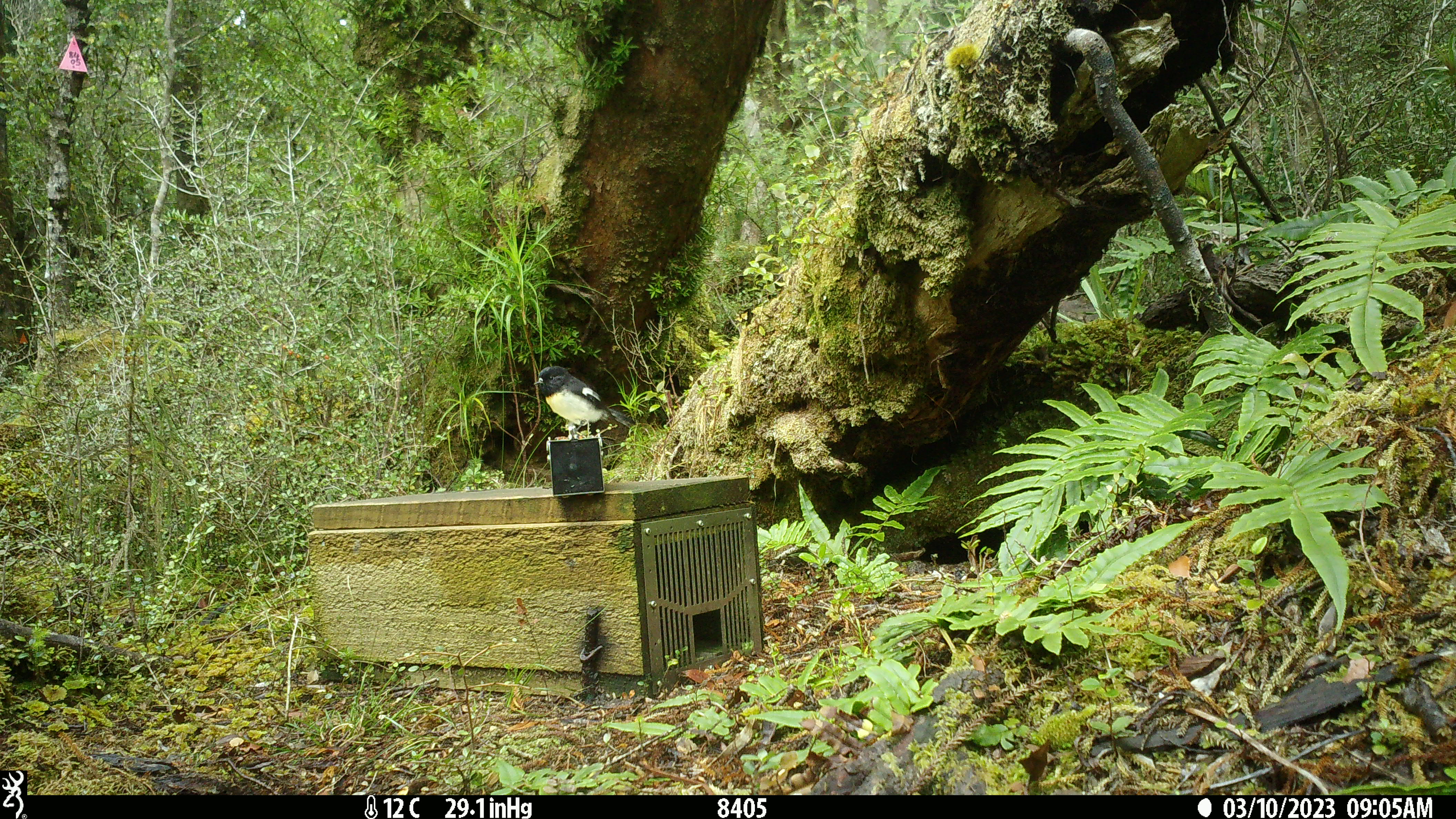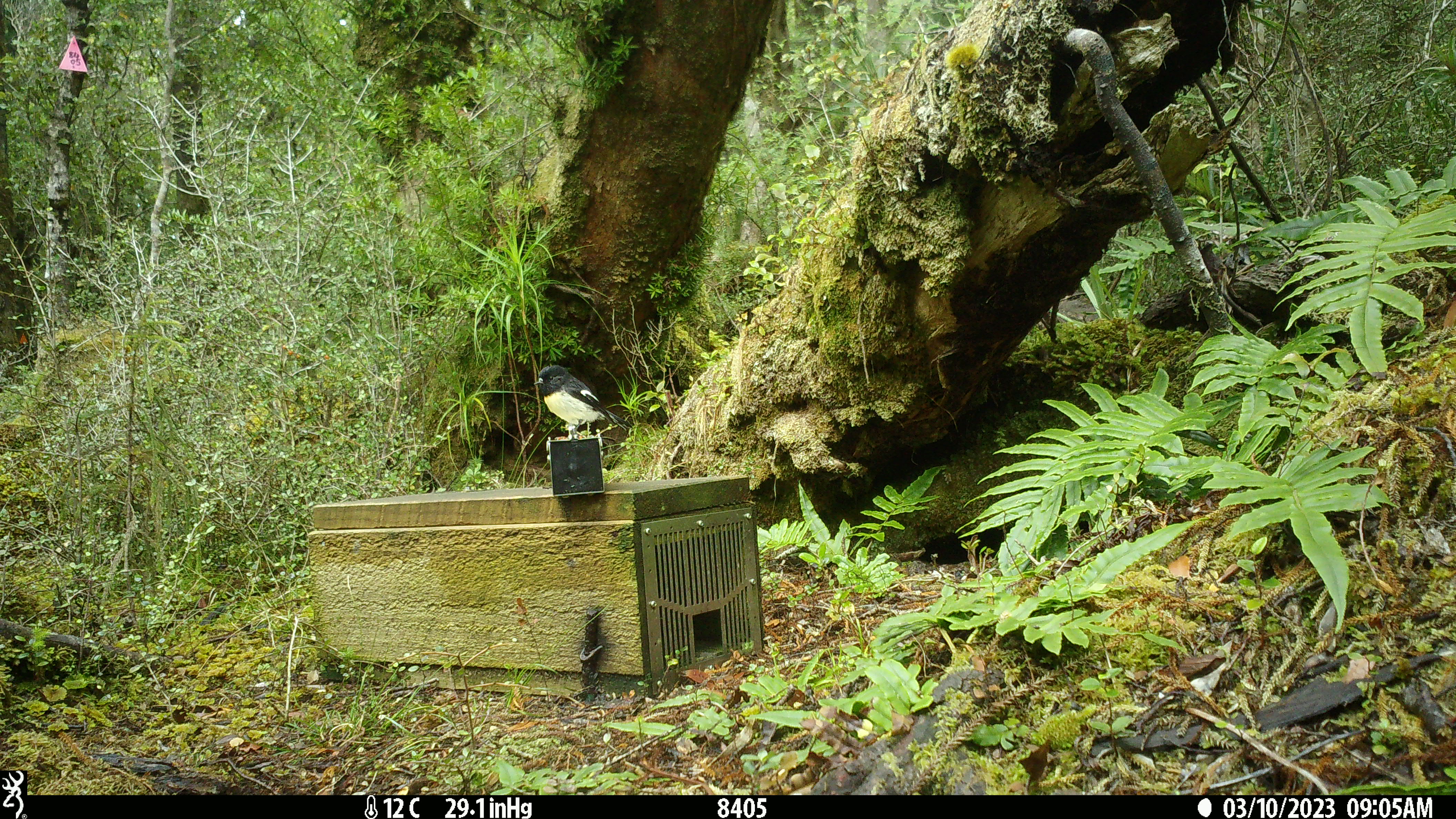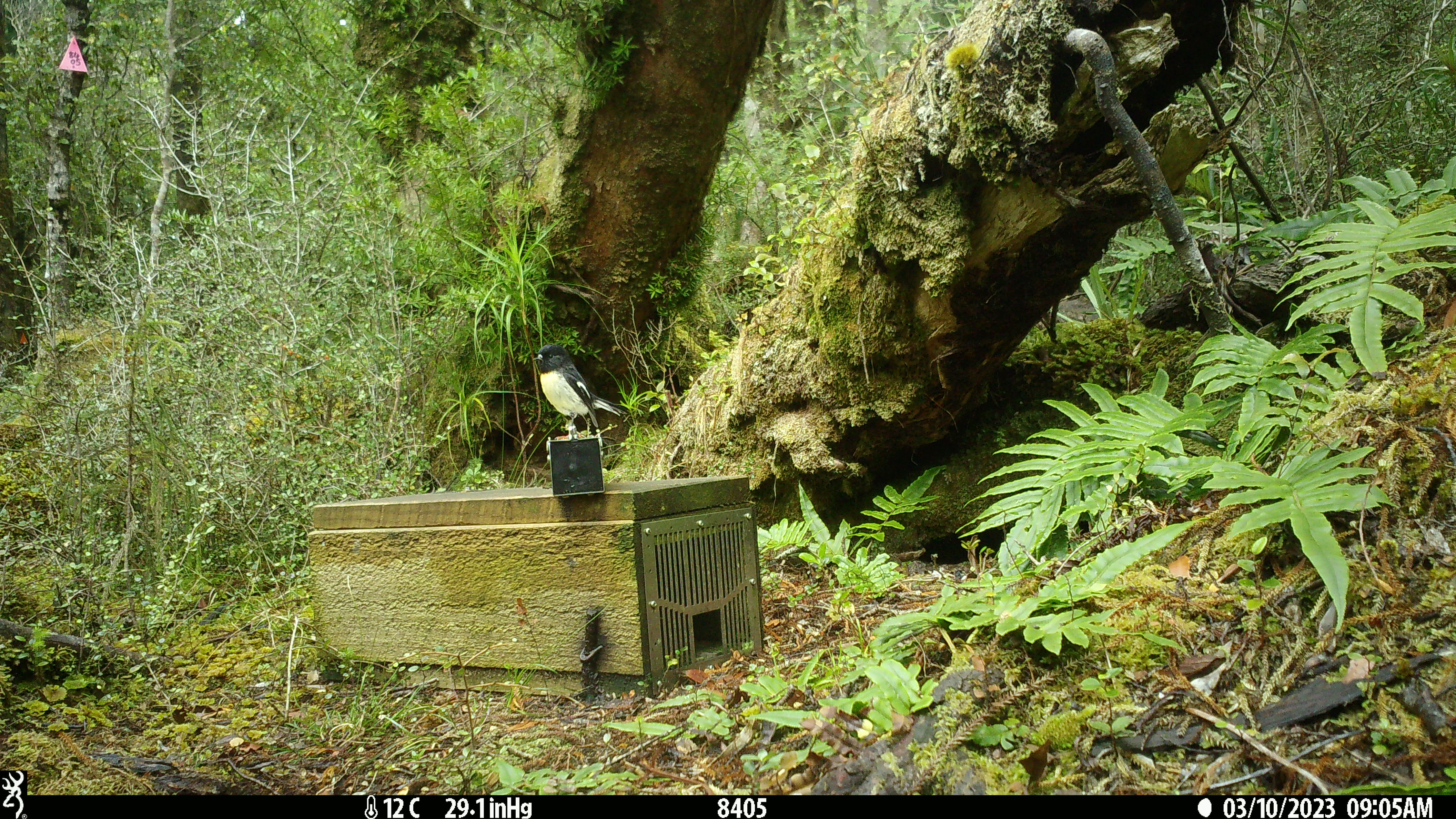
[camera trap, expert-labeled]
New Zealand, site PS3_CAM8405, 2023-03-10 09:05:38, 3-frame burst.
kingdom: Animalia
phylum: Chordata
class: Aves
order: Passeriformes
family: Petroicidae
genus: Petroica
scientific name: Petroica macrocephala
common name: tomtit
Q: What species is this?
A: Tomtit (Petroica macrocephala).